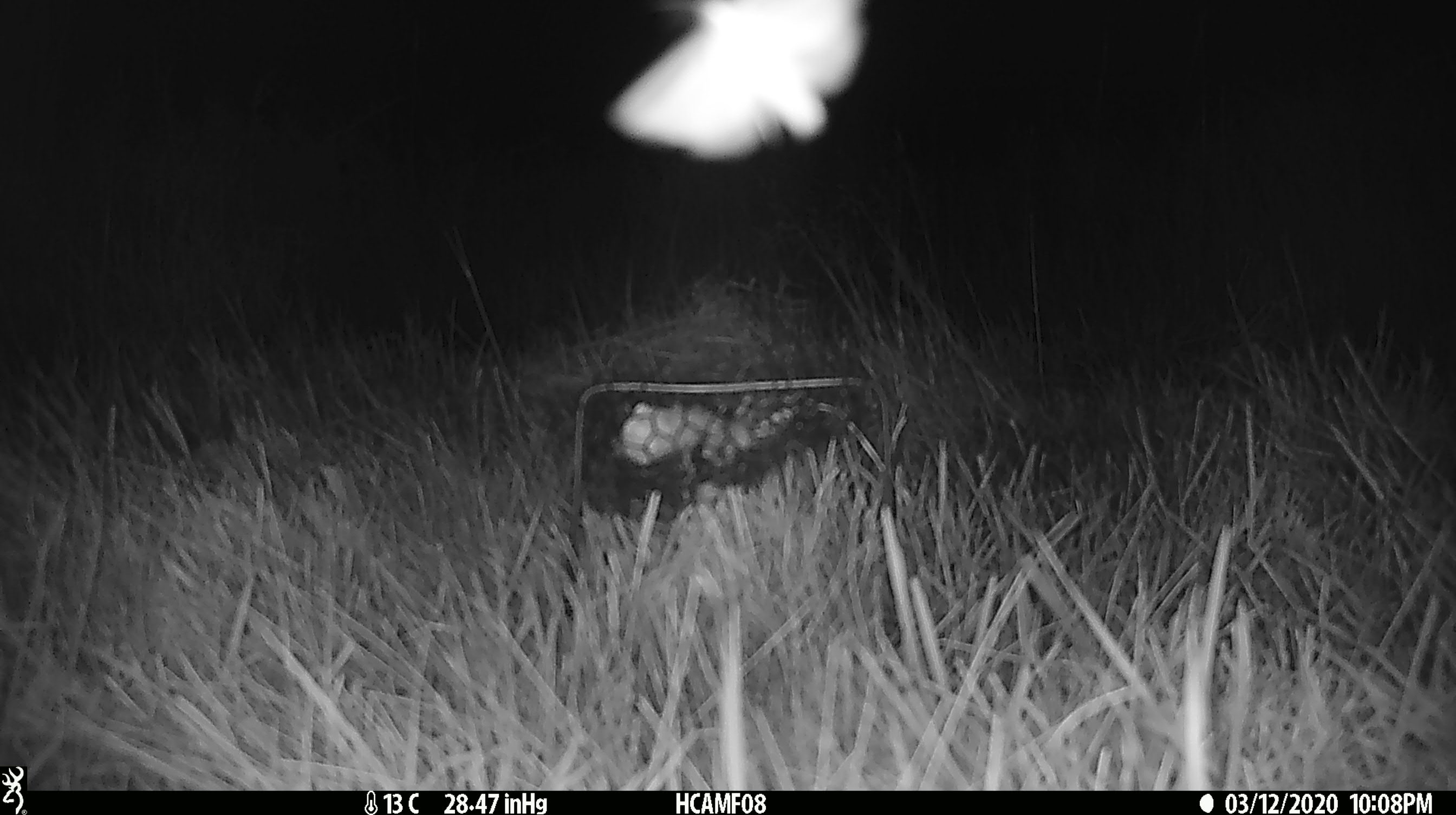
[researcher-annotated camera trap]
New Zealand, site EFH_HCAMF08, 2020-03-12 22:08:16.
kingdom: Animalia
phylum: Arthropoda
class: Insecta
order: Lepidoptera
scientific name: Lepidoptera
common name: moth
Moth (Lepidoptera).